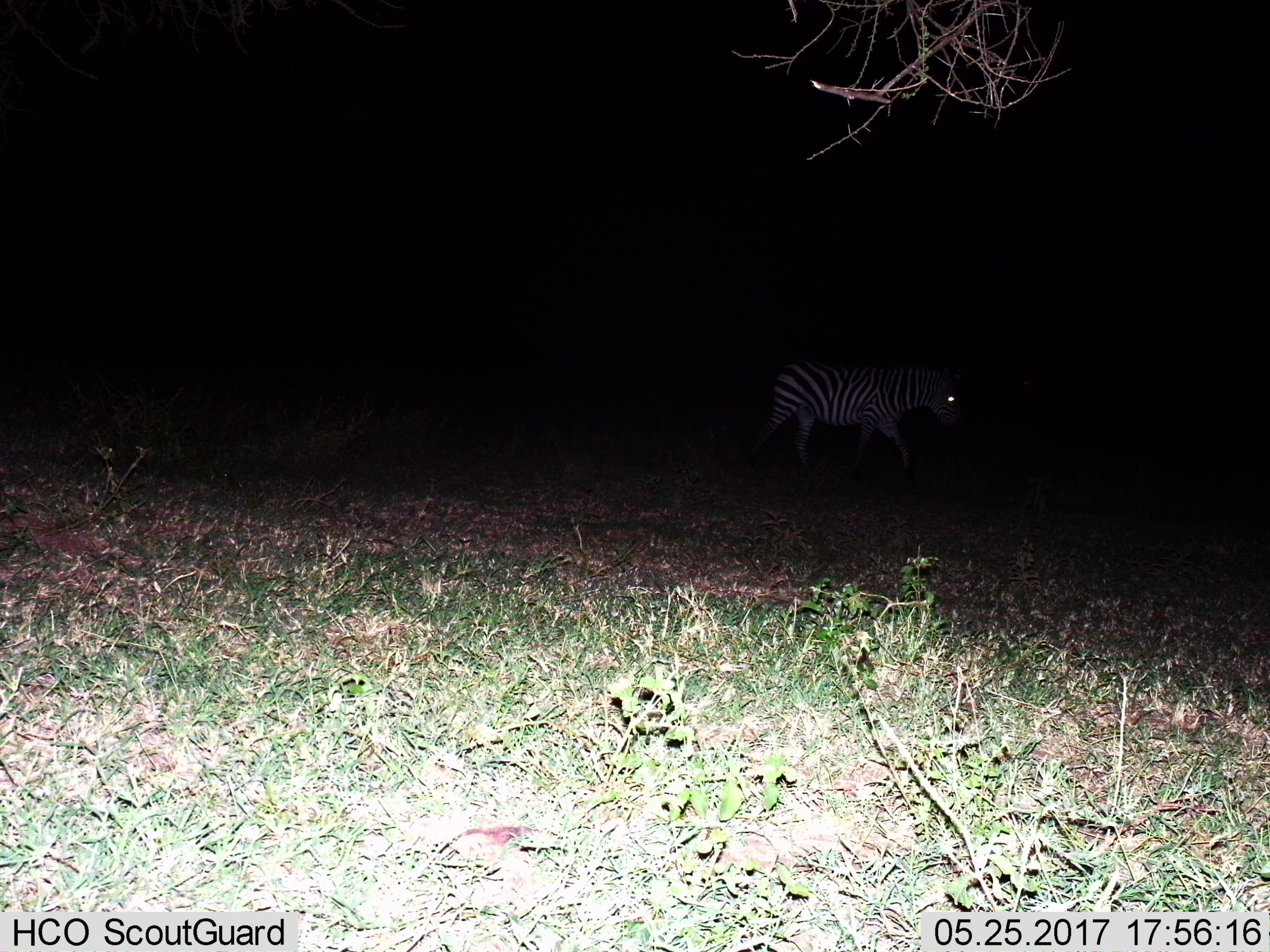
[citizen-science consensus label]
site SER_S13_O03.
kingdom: Animalia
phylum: Chordata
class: Mammalia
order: Perissodactyla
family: Equidae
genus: Equus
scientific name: Equus quagga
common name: plains zebra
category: zebraplains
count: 1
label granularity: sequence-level